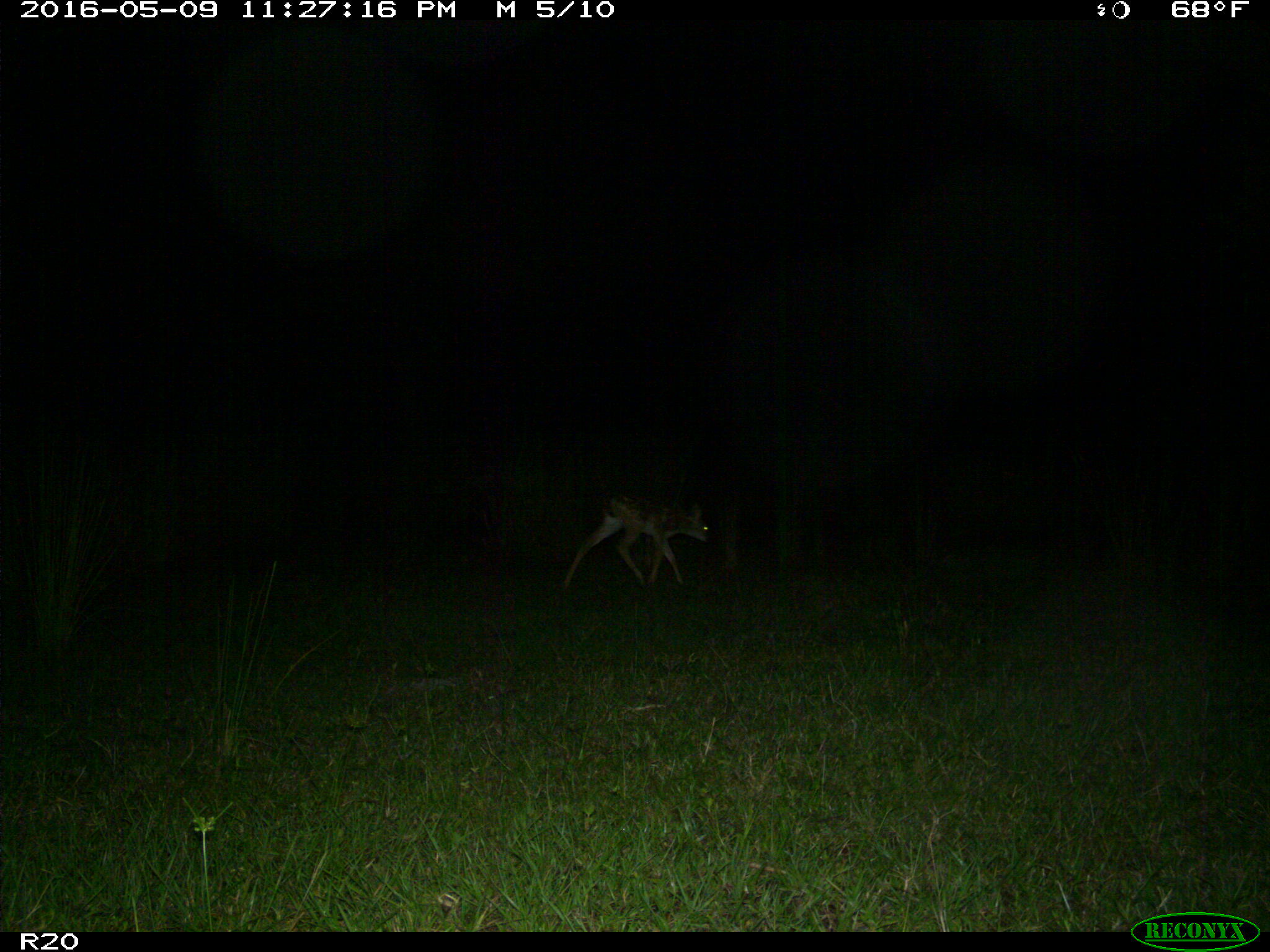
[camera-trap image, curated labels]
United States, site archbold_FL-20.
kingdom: Animalia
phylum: Chordata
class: Mammalia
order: Artiodactyla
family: Cervidae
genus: Odocoileus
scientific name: Odocoileus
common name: deer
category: unidentified deer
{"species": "unidentified deer (deer) (Odocoileus)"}